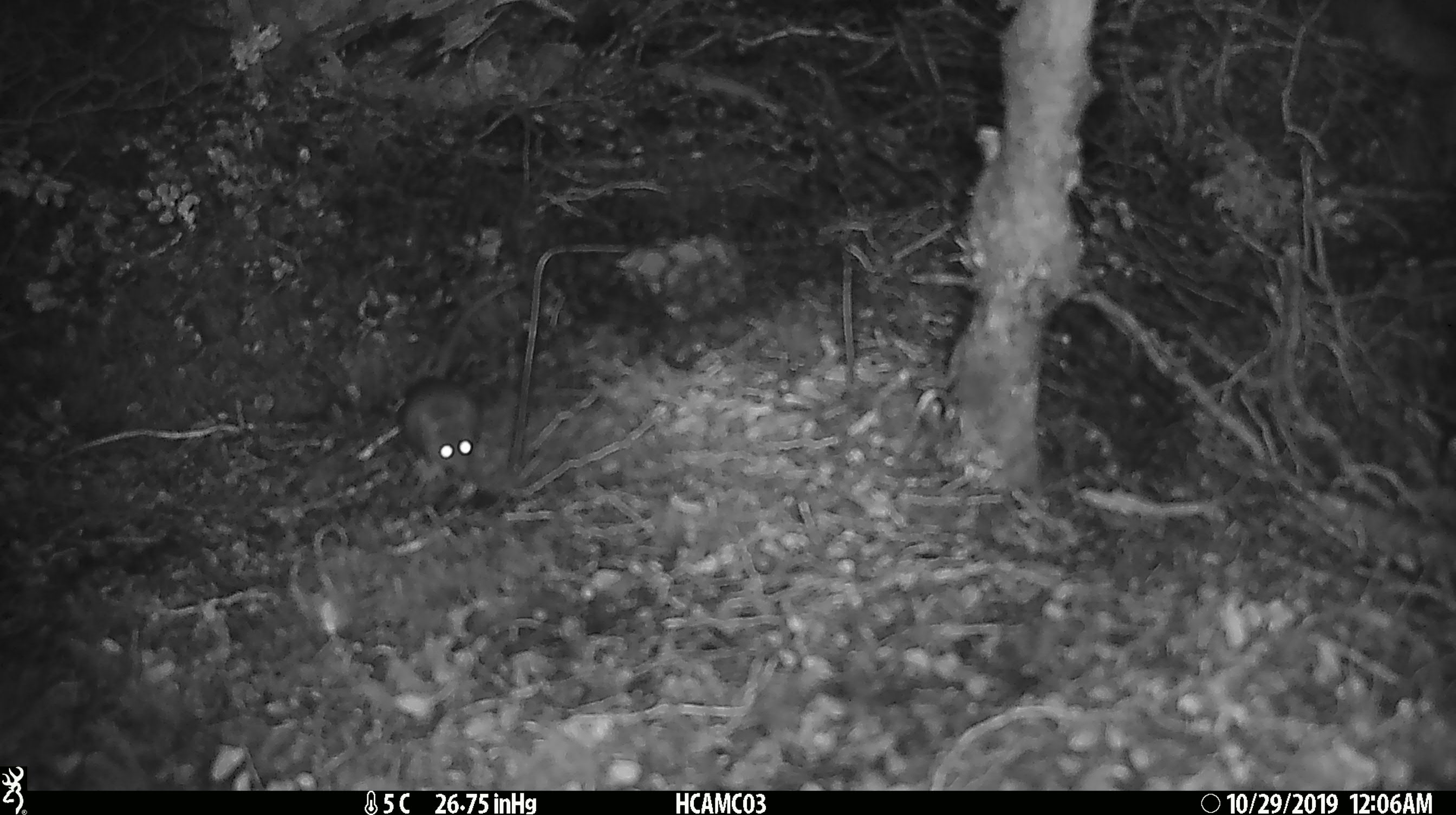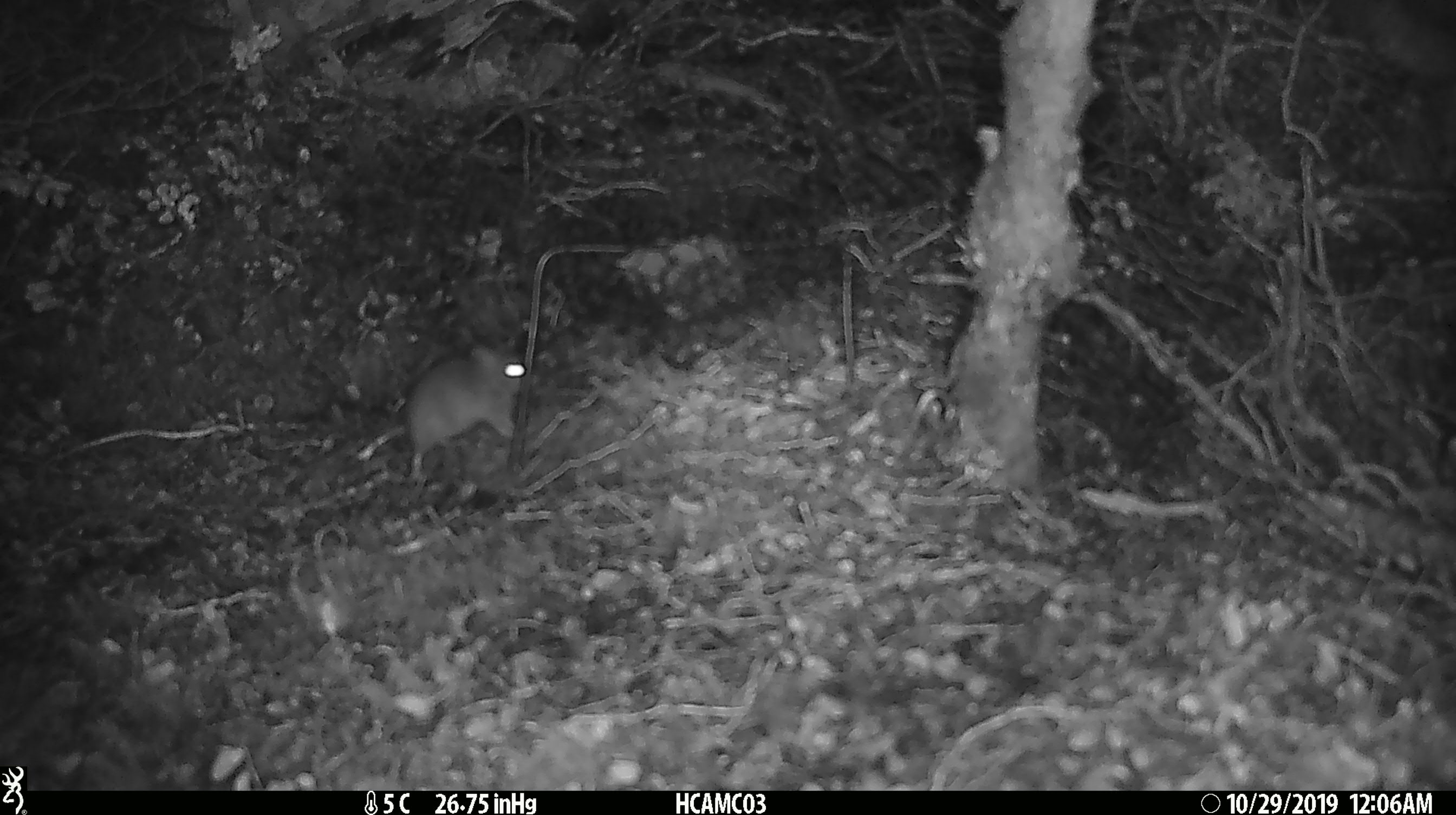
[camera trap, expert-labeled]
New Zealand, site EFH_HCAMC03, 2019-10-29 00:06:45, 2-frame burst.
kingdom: Animalia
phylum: Chordata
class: Mammalia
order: Rodentia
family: Muridae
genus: Mus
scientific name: Mus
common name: mouse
Mouse (Mus).